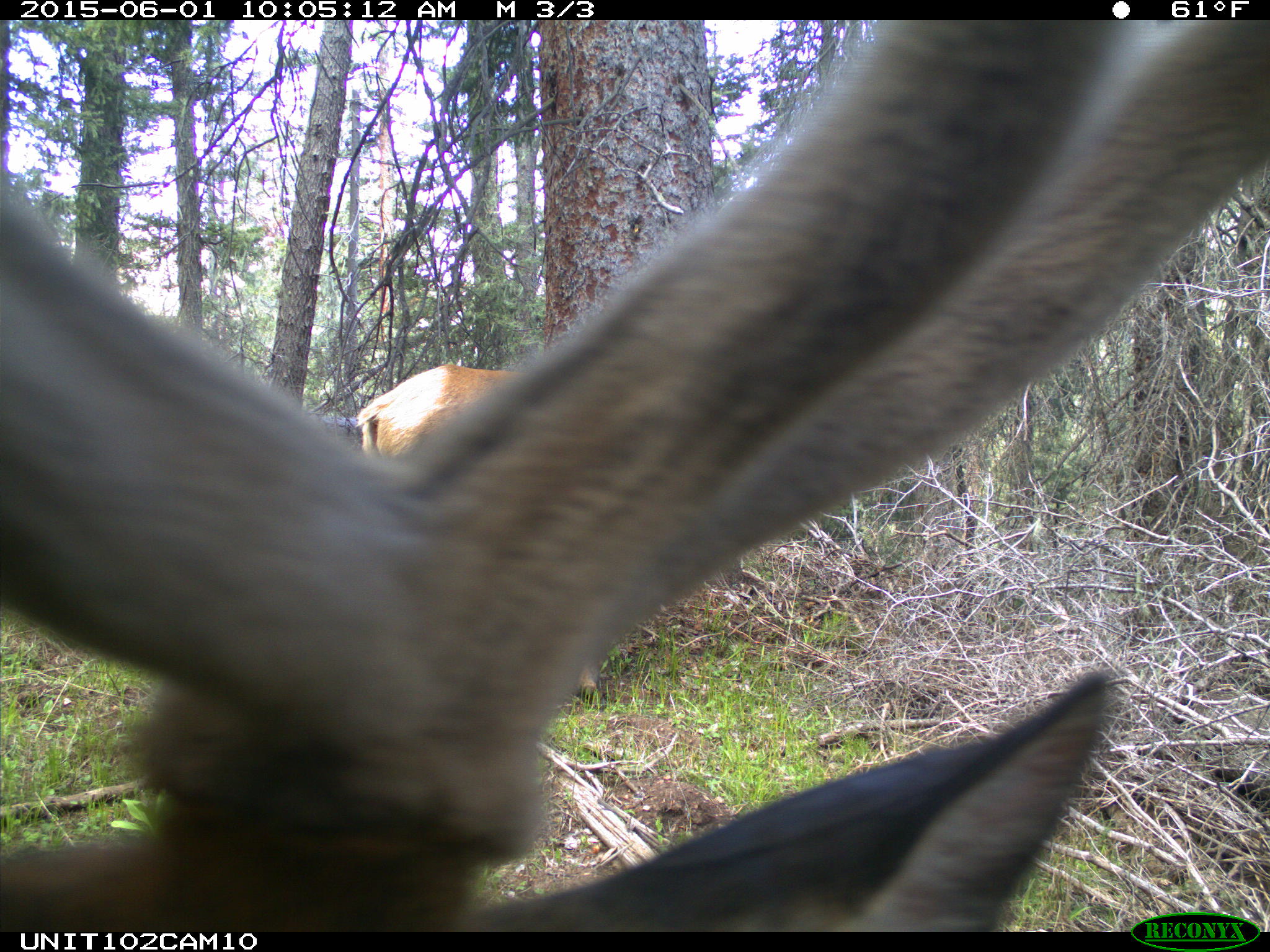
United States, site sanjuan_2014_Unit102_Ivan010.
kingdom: Animalia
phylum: Chordata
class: Mammalia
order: Artiodactyla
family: Cervidae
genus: Cervus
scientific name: Cervus elaphus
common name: red deer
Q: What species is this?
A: Cervus elaphus (red deer).